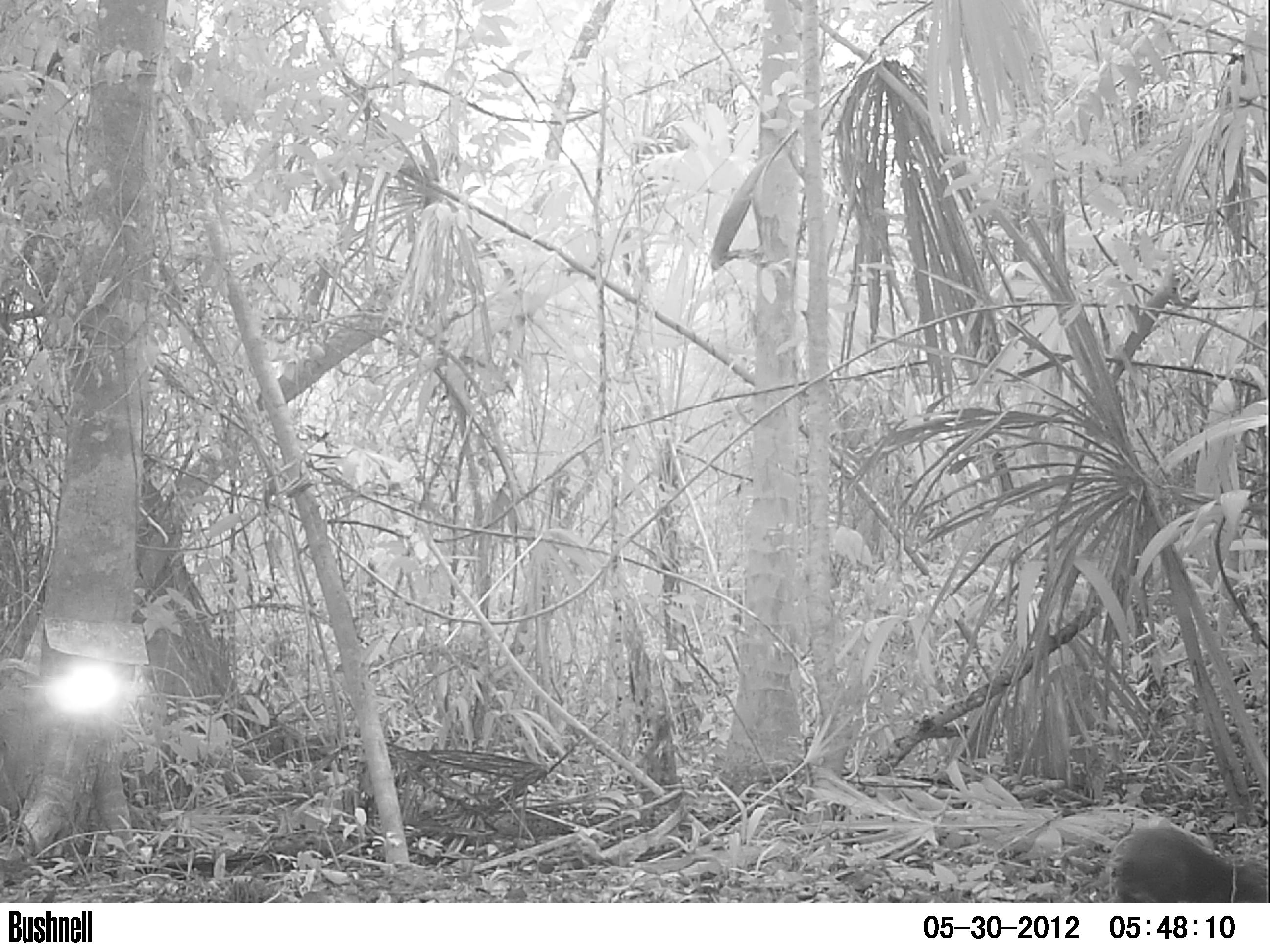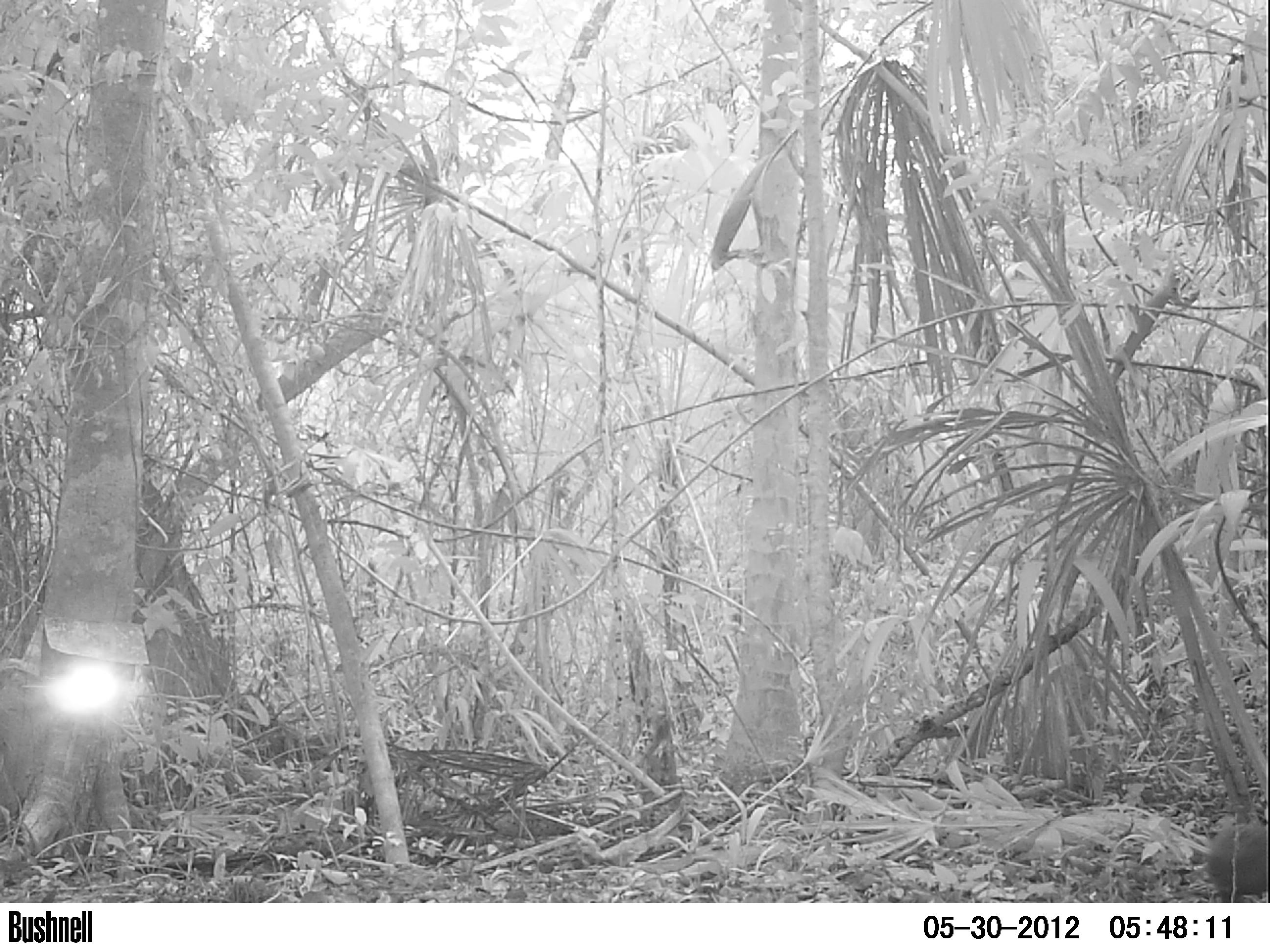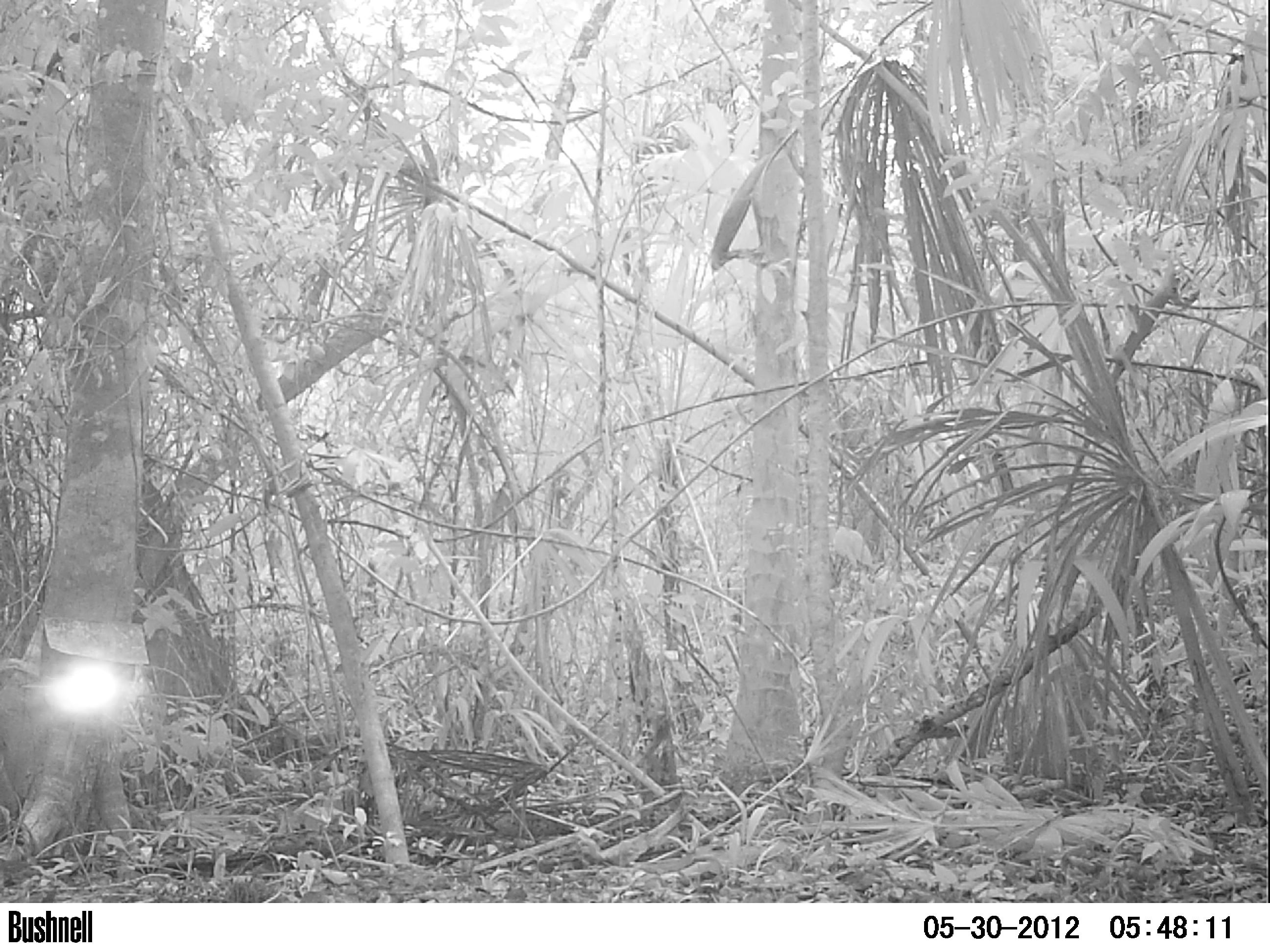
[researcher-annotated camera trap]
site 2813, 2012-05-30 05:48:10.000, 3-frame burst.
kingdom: Animalia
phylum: Chordata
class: Mammalia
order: Rodentia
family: Dasyproctidae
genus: Dasyprocta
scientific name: Dasyprocta punctata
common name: central american agouti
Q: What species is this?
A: Dasyprocta punctata (central american agouti).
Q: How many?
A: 1.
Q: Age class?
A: Adult.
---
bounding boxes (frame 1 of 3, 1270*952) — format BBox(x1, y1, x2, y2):
dasyprocta punctata: BBox(1109, 820, 1268, 902)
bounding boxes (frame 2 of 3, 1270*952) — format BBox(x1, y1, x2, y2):
dasyprocta punctata: BBox(1204, 822, 1269, 902)